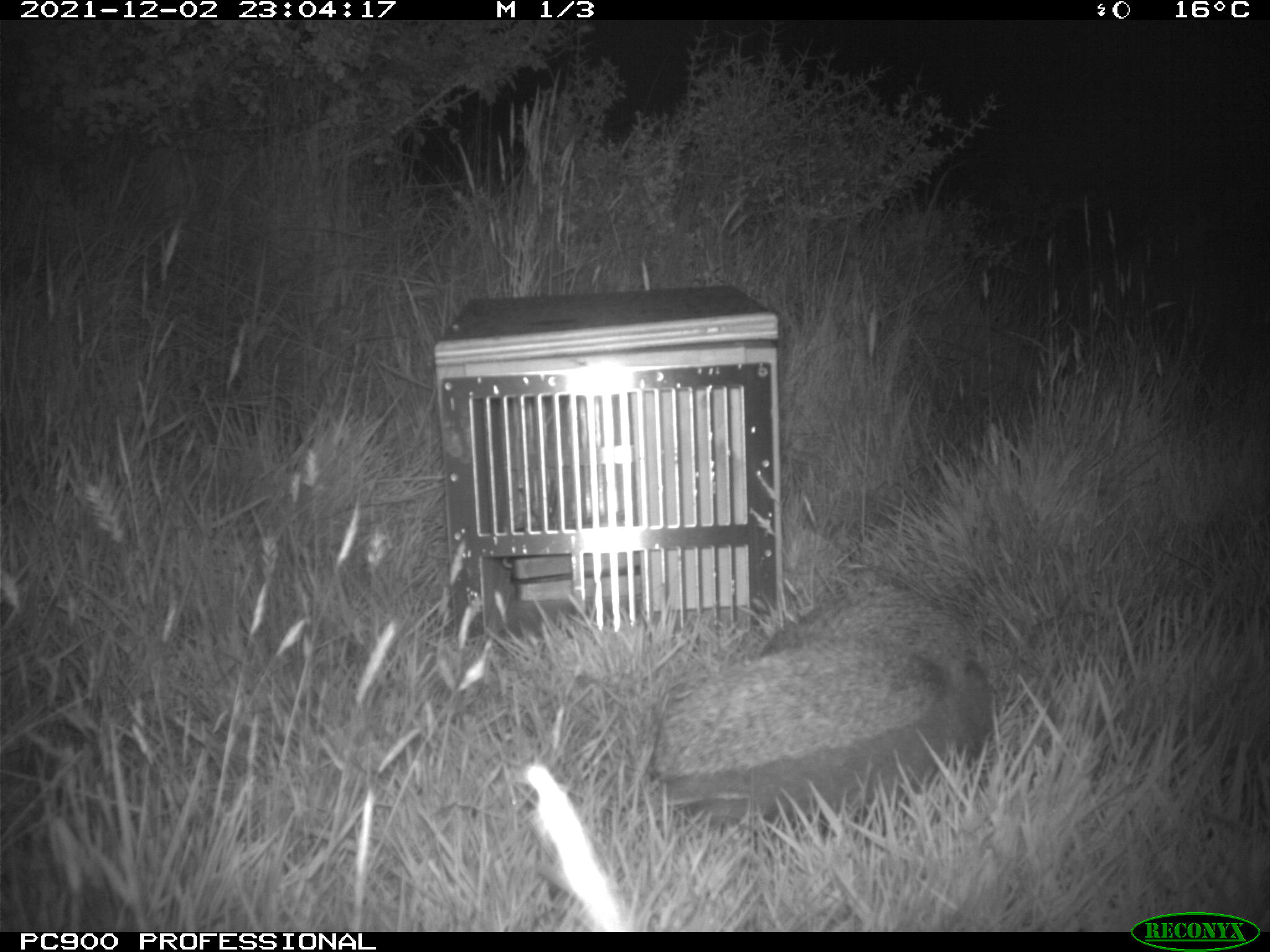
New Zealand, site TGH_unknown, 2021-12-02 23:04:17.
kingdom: Animalia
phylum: Chordata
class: Mammalia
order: Eulipotyphla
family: Erinaceidae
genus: Erinaceus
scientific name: Erinaceus europaeus europaeus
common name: european hedgehog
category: hedgehog